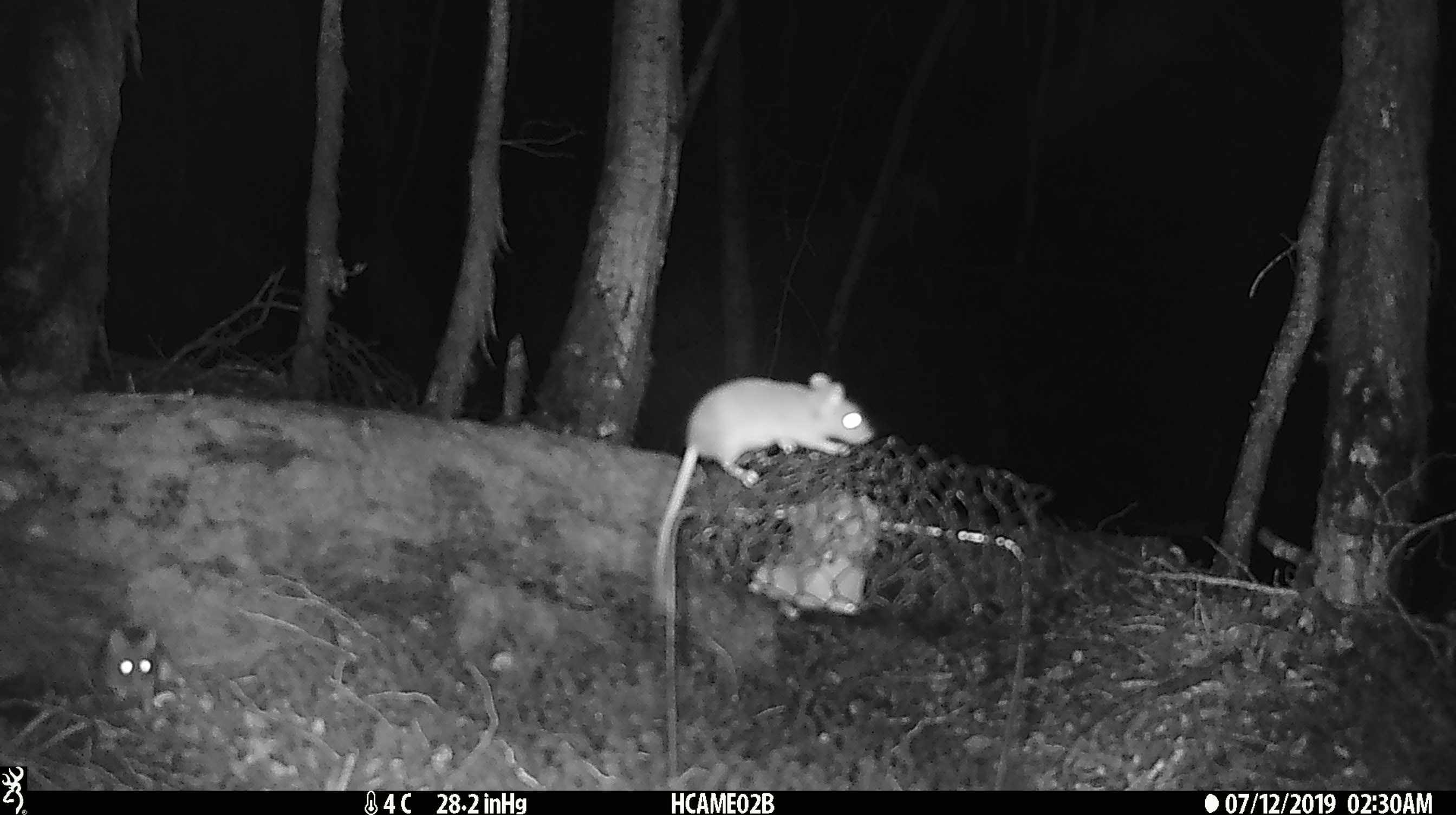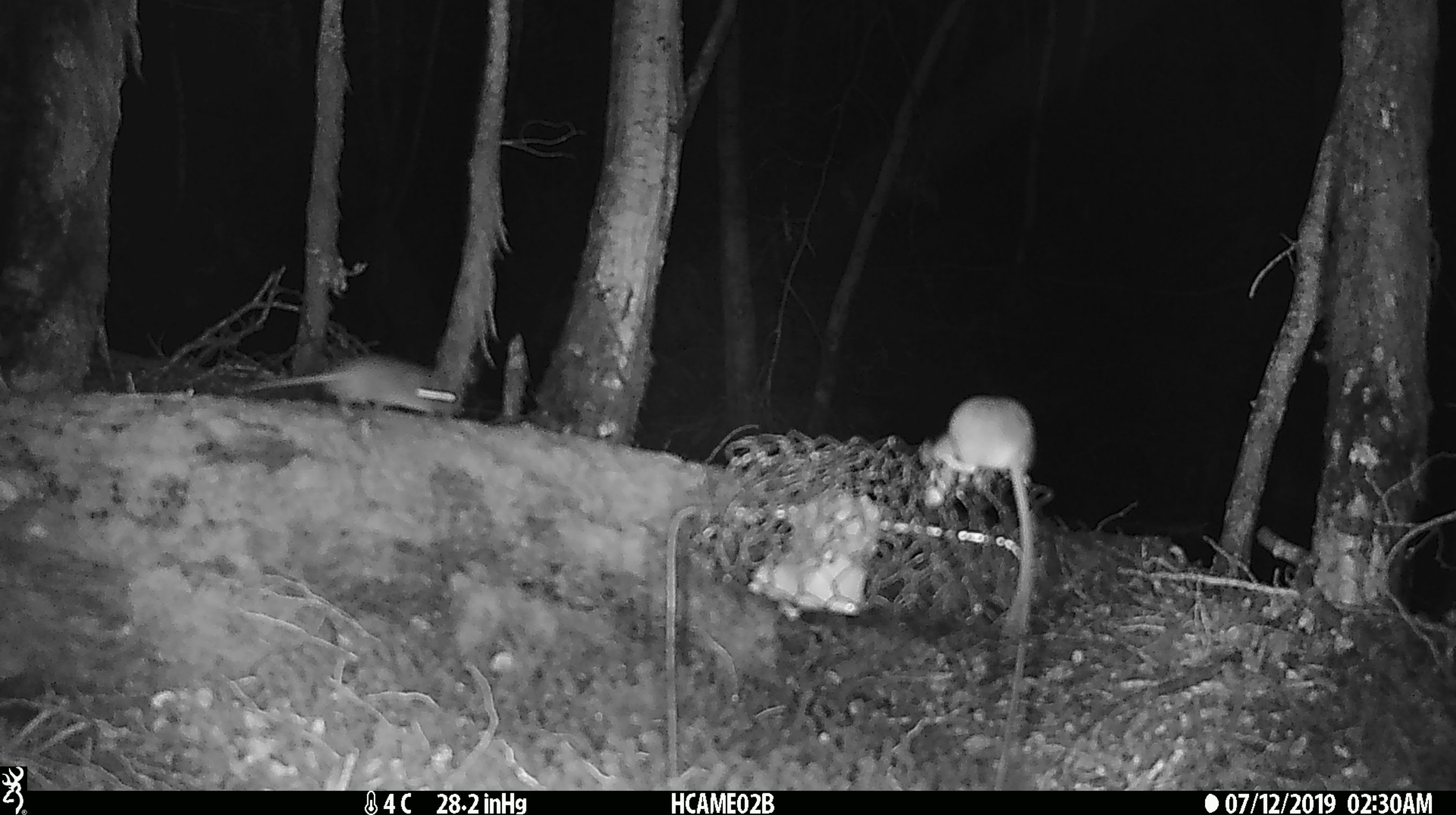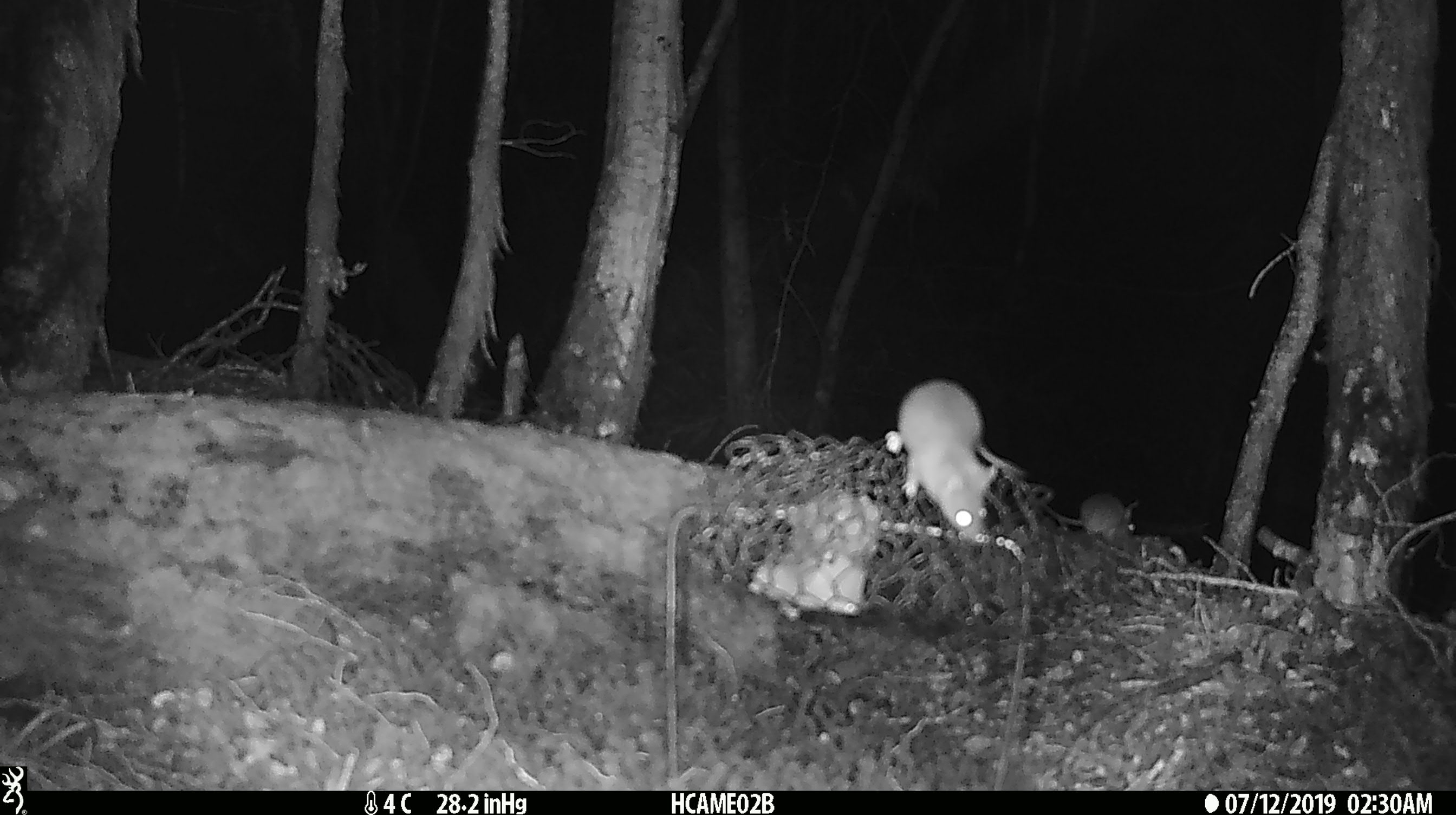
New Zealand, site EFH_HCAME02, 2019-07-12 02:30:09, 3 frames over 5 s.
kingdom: Animalia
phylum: Chordata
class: Mammalia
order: Rodentia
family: Muridae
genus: Mus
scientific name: Mus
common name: mouse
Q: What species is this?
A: Mouse (Mus).